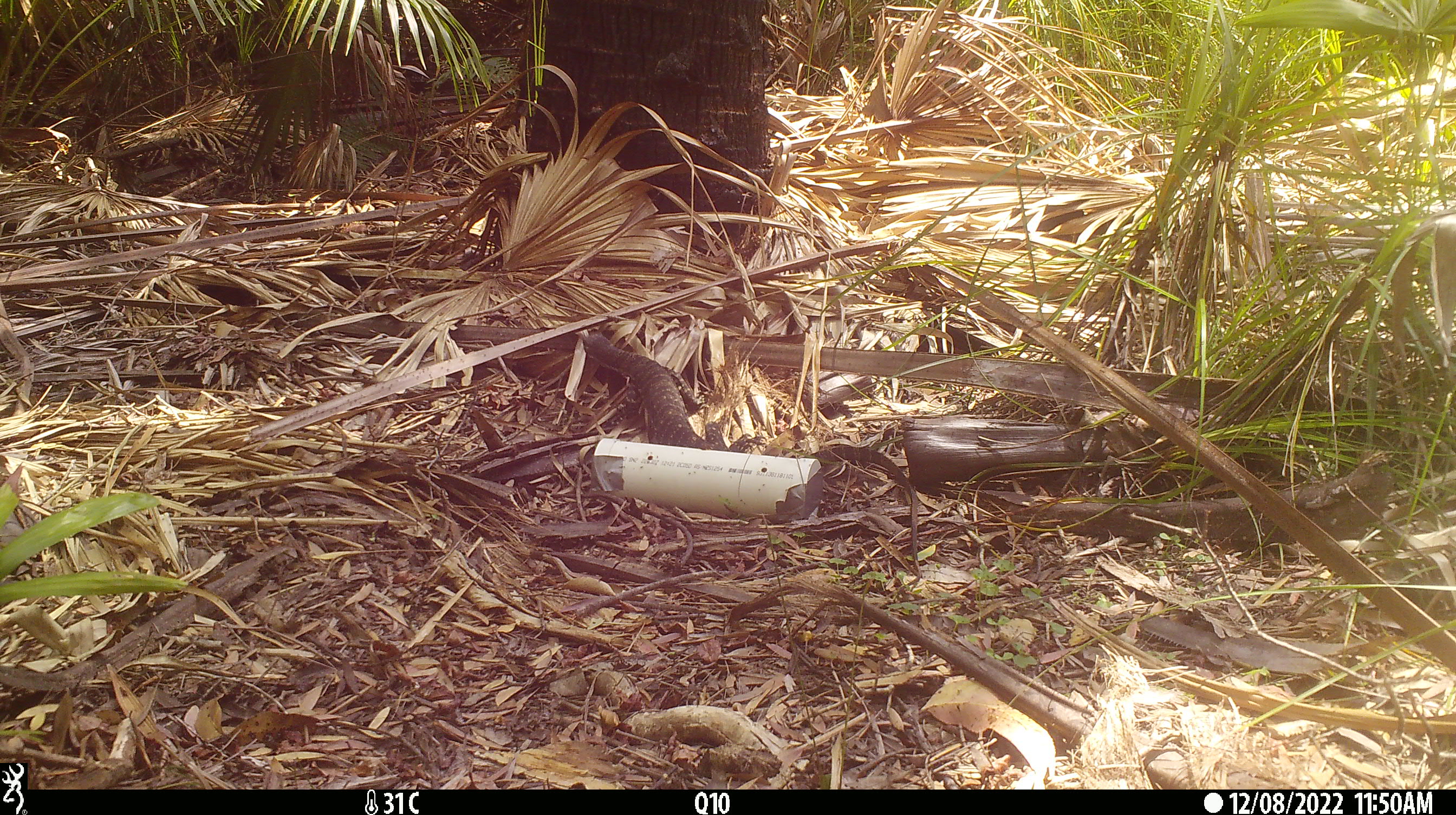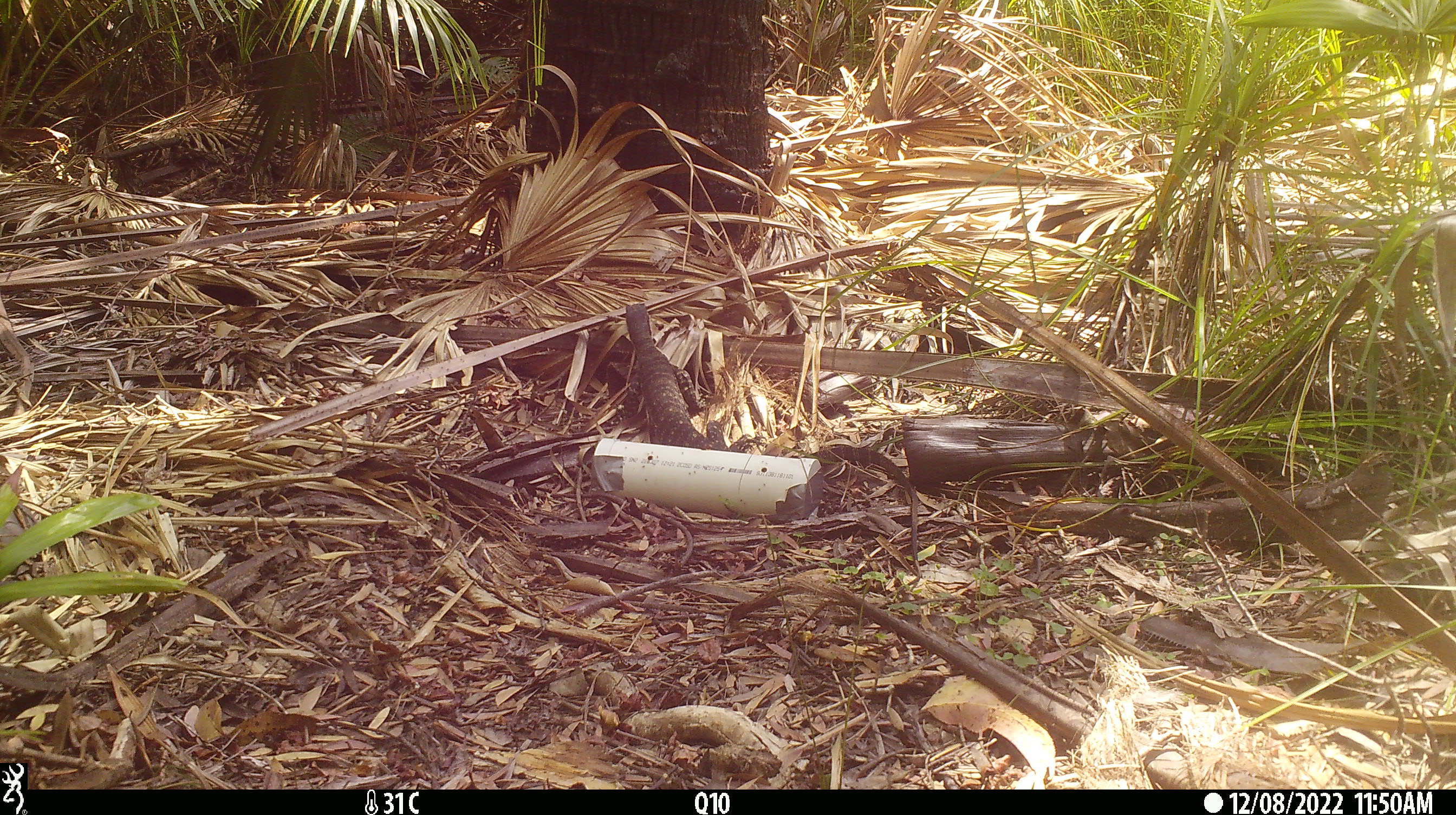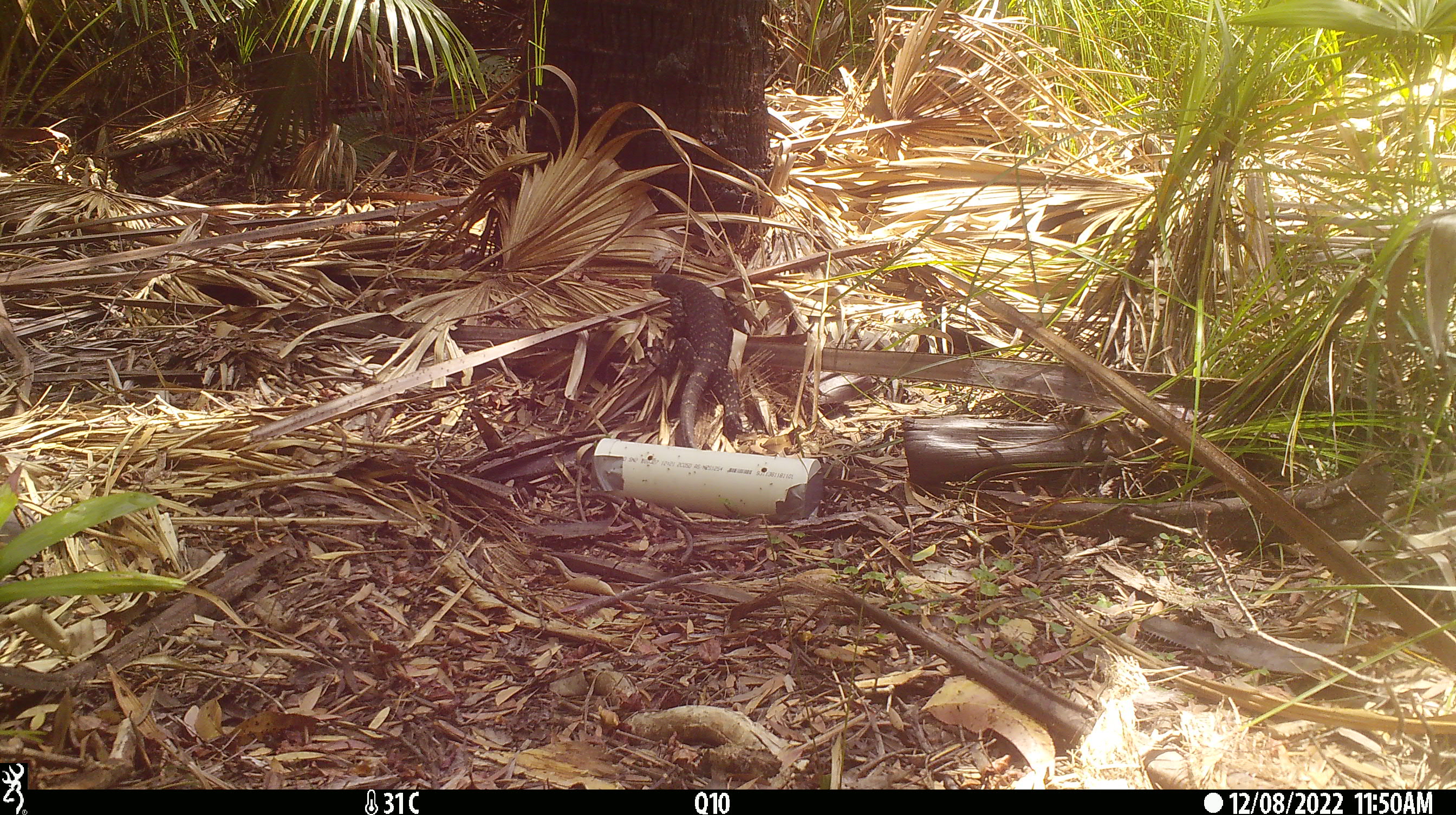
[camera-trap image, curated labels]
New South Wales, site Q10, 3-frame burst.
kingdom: Animalia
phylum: Chordata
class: Reptilia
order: Squamata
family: Varanidae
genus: Varanus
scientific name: Varanus varius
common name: lace monitor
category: goanna